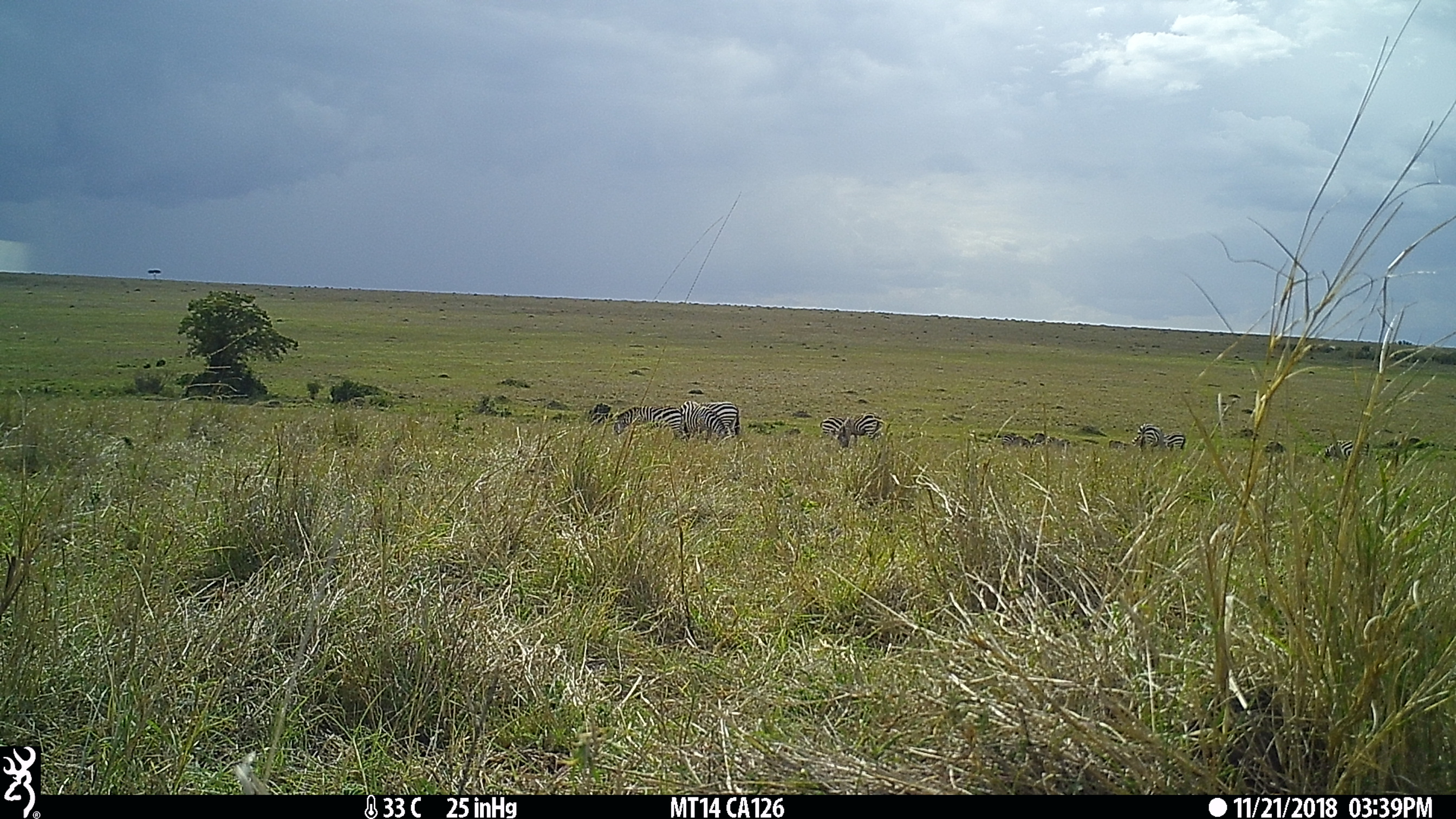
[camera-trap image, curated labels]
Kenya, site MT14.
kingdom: Animalia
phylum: Chordata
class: Mammalia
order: Perissodactyla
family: Equidae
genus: Equus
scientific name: Equus quagga burchellii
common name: burchell's zebra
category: zebra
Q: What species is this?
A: Zebra (burchell's zebra) (Equus quagga burchellii).